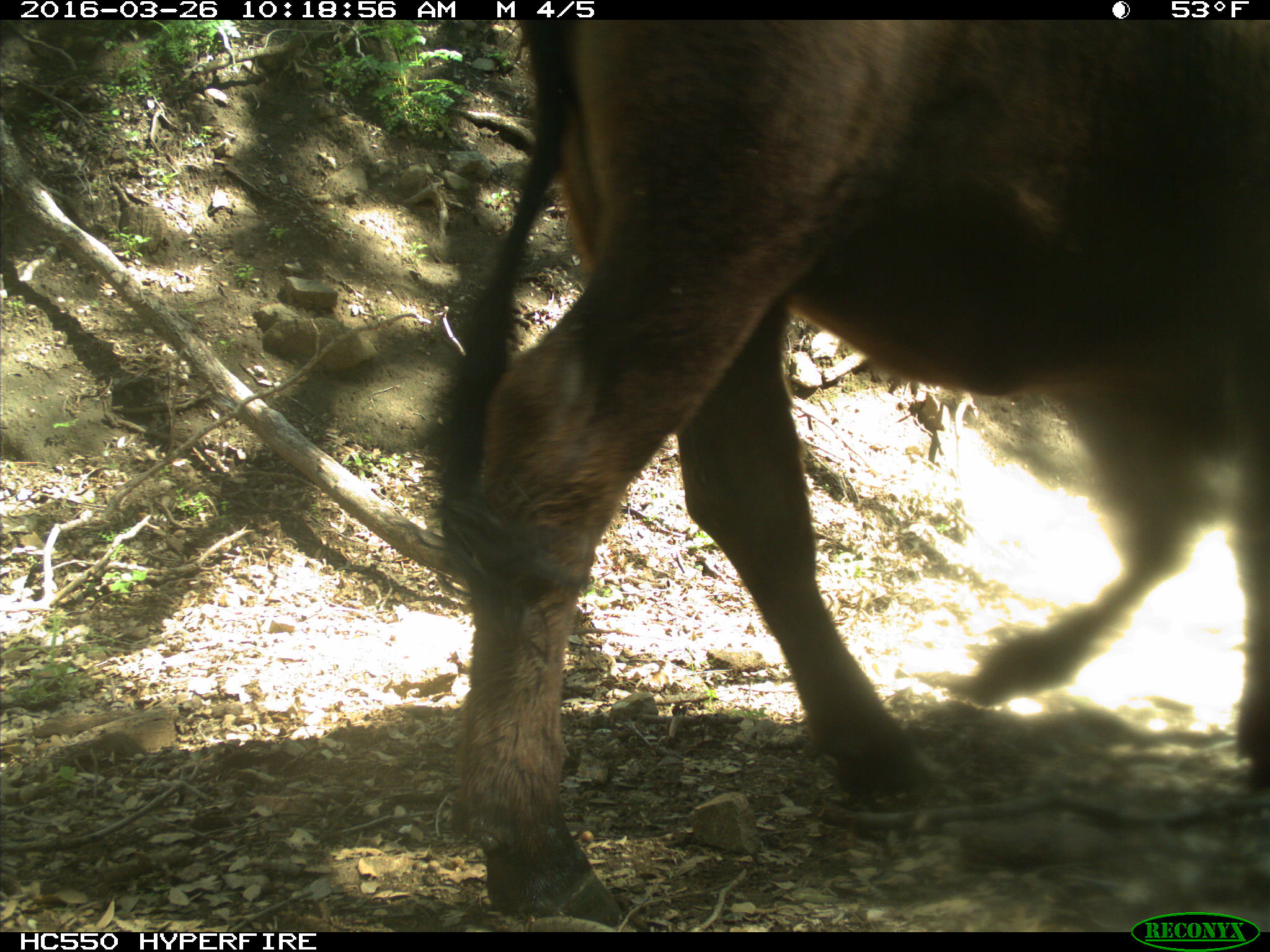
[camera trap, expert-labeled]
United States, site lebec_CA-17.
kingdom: Animalia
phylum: Chordata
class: Mammalia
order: Artiodactyla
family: Bovidae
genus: Bos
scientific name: Bos taurus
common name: domestic cow